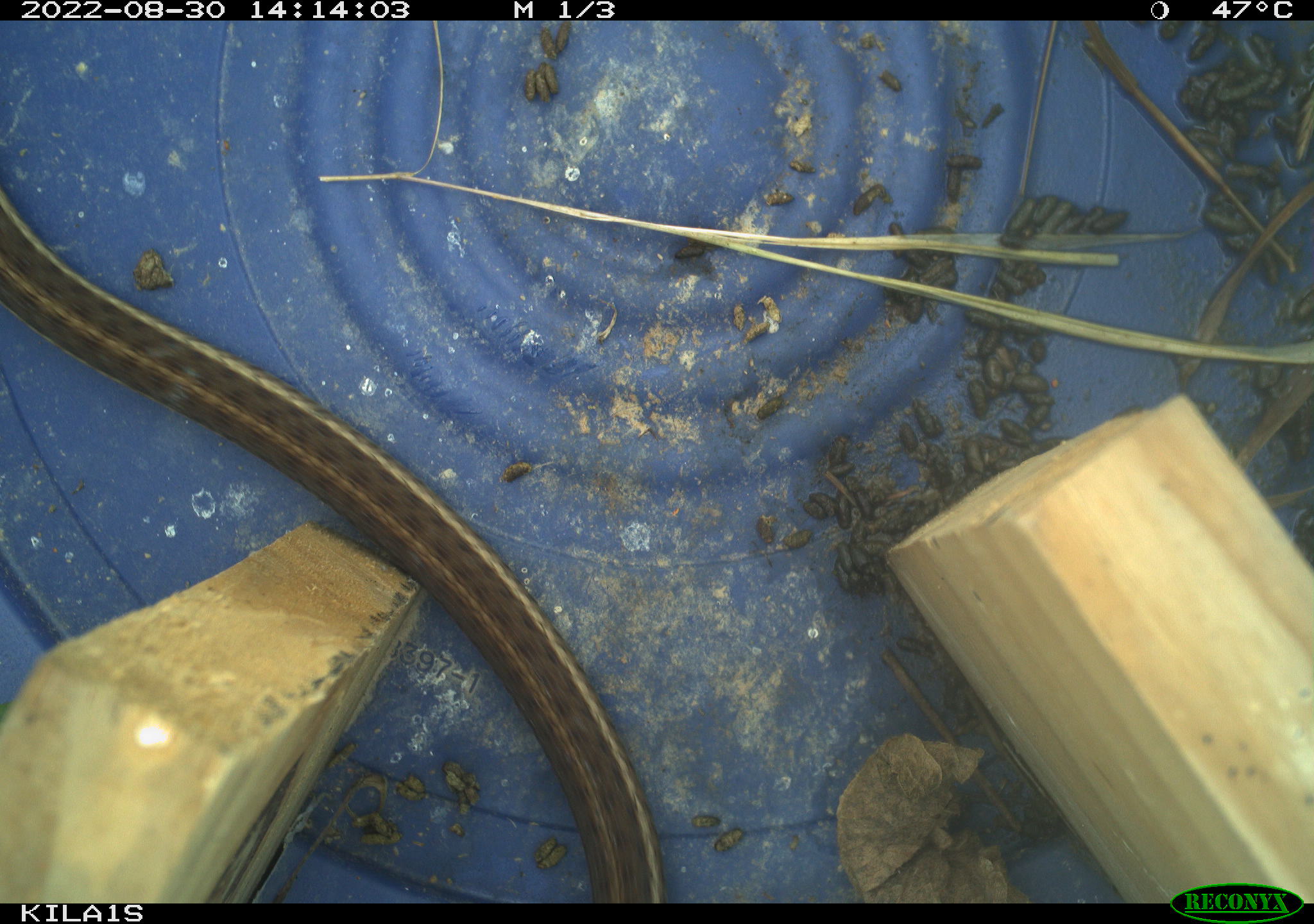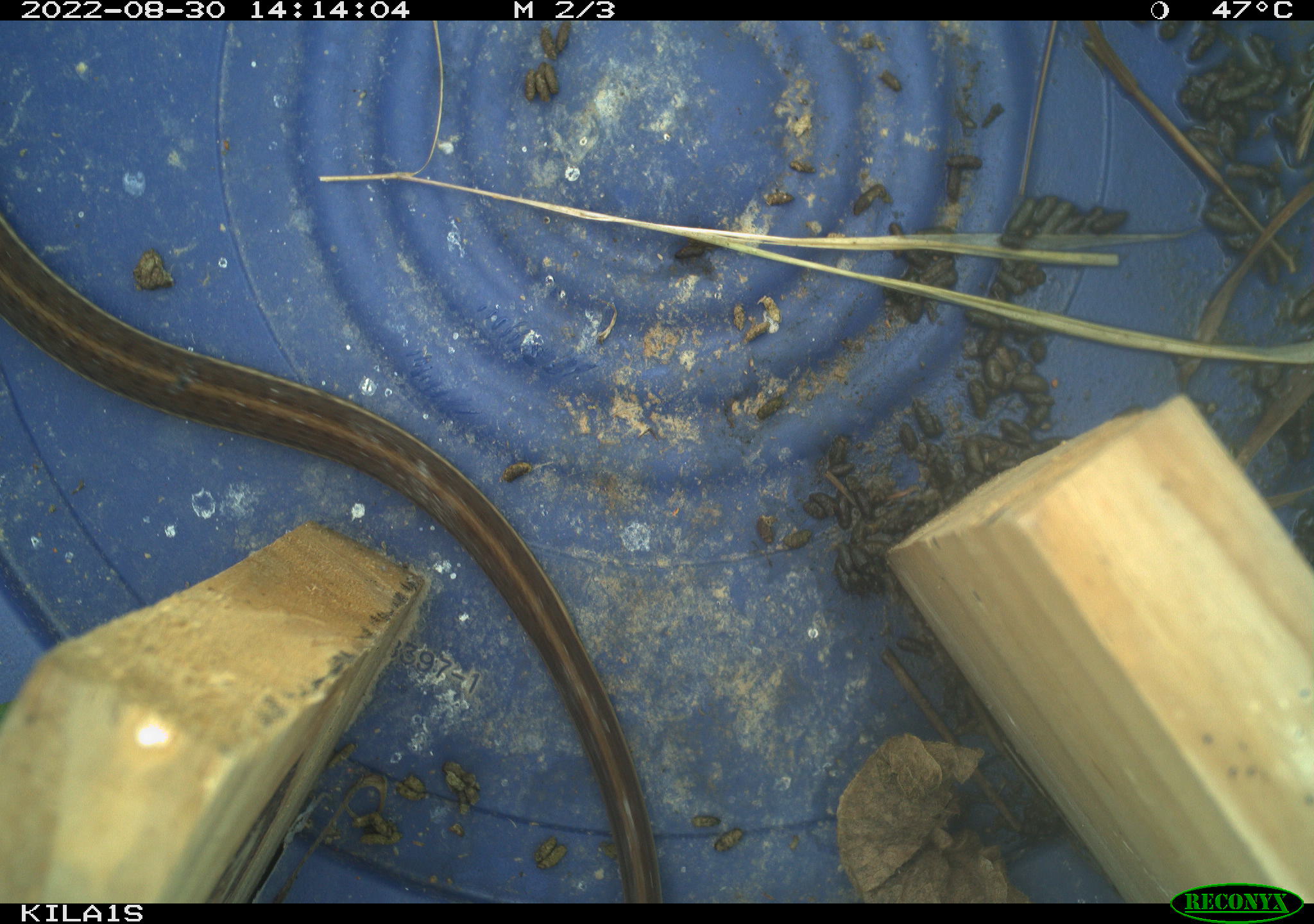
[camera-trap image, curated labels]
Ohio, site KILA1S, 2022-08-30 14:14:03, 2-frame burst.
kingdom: Animalia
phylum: Chordata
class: Reptilia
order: Squamata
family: Colubridae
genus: Thamnophis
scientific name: Thamnophis sirtalis sirtalis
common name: eastern gartersnake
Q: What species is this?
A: Eastern gartersnake (Thamnophis sirtalis sirtalis).